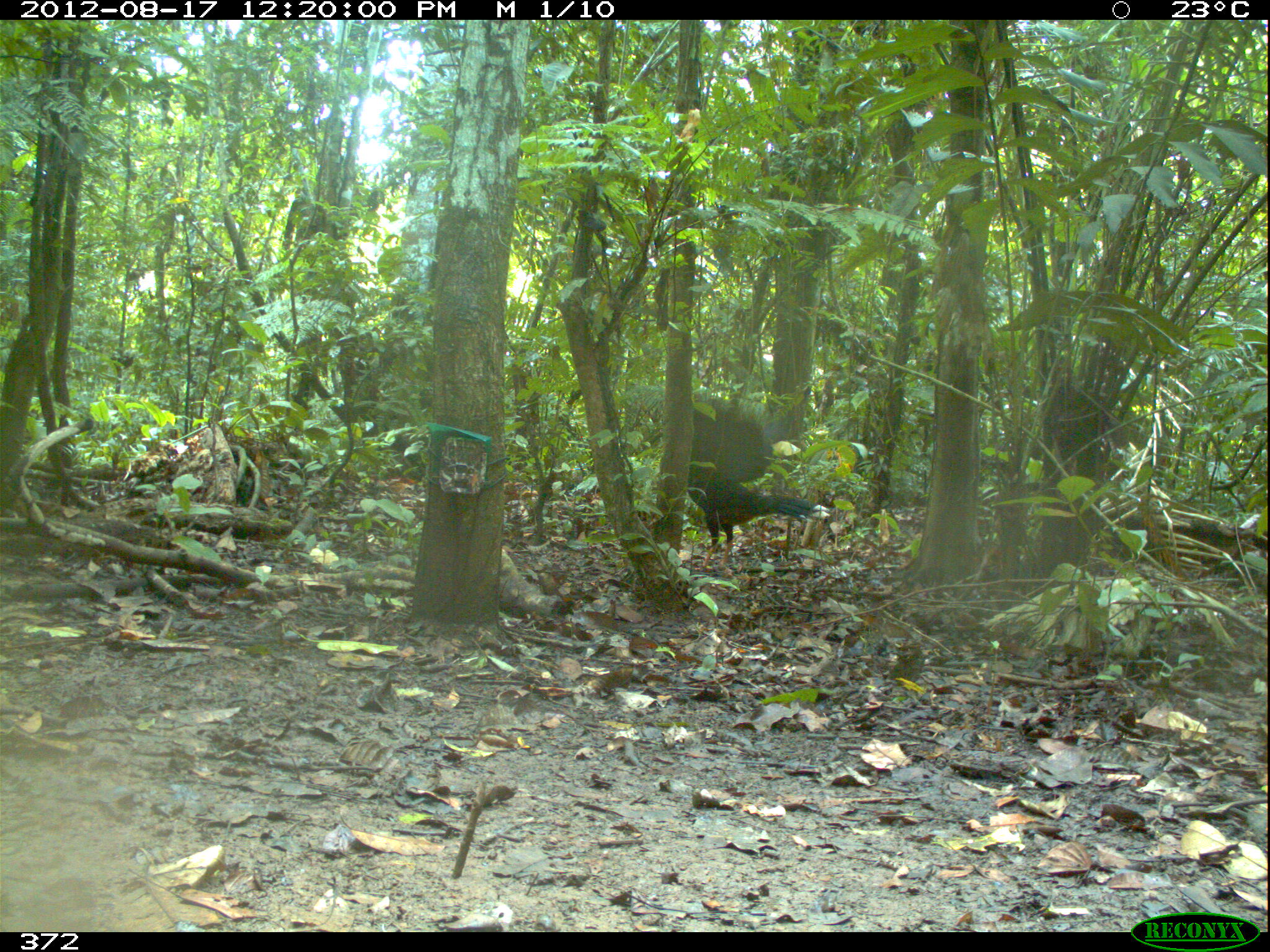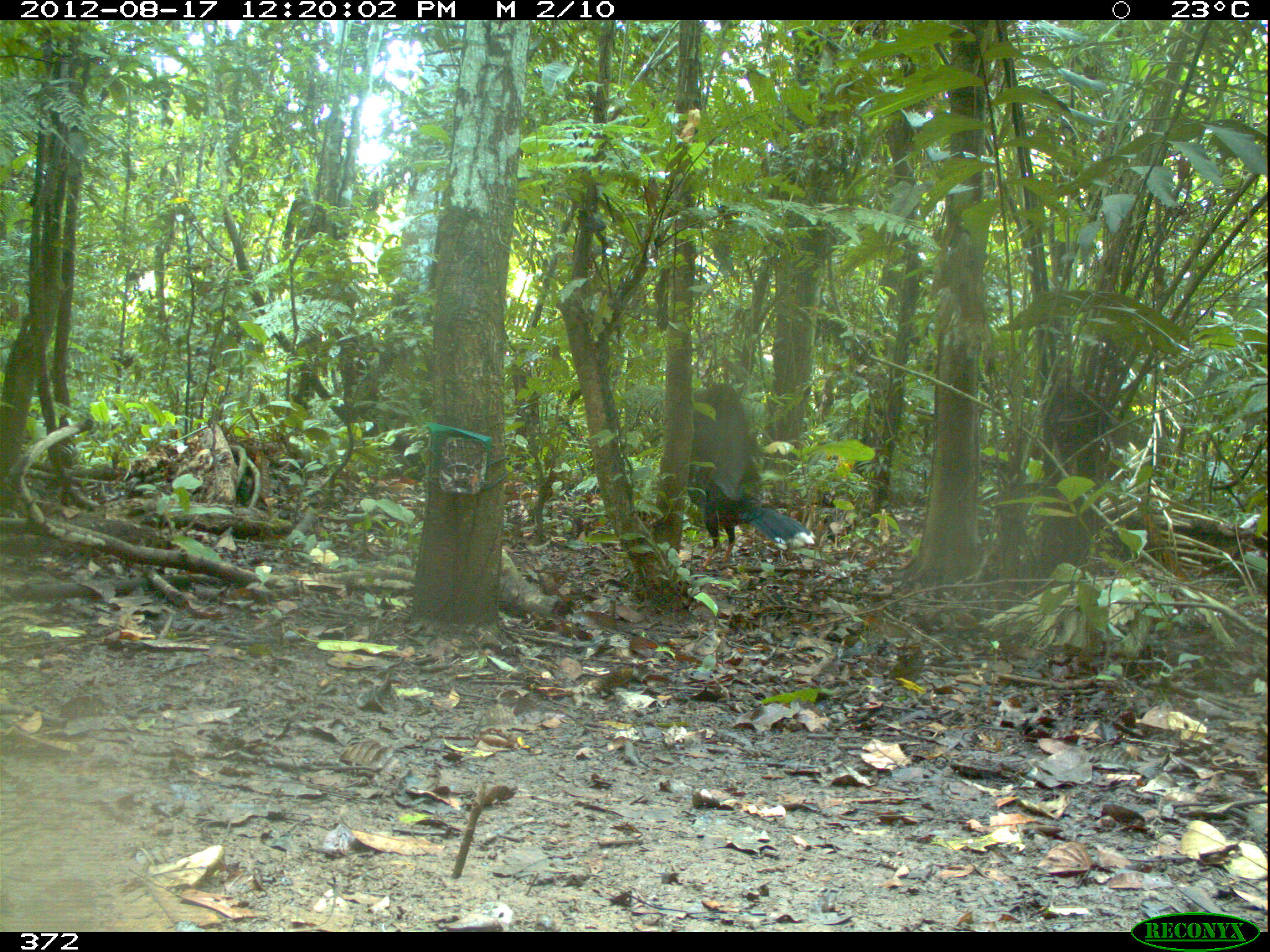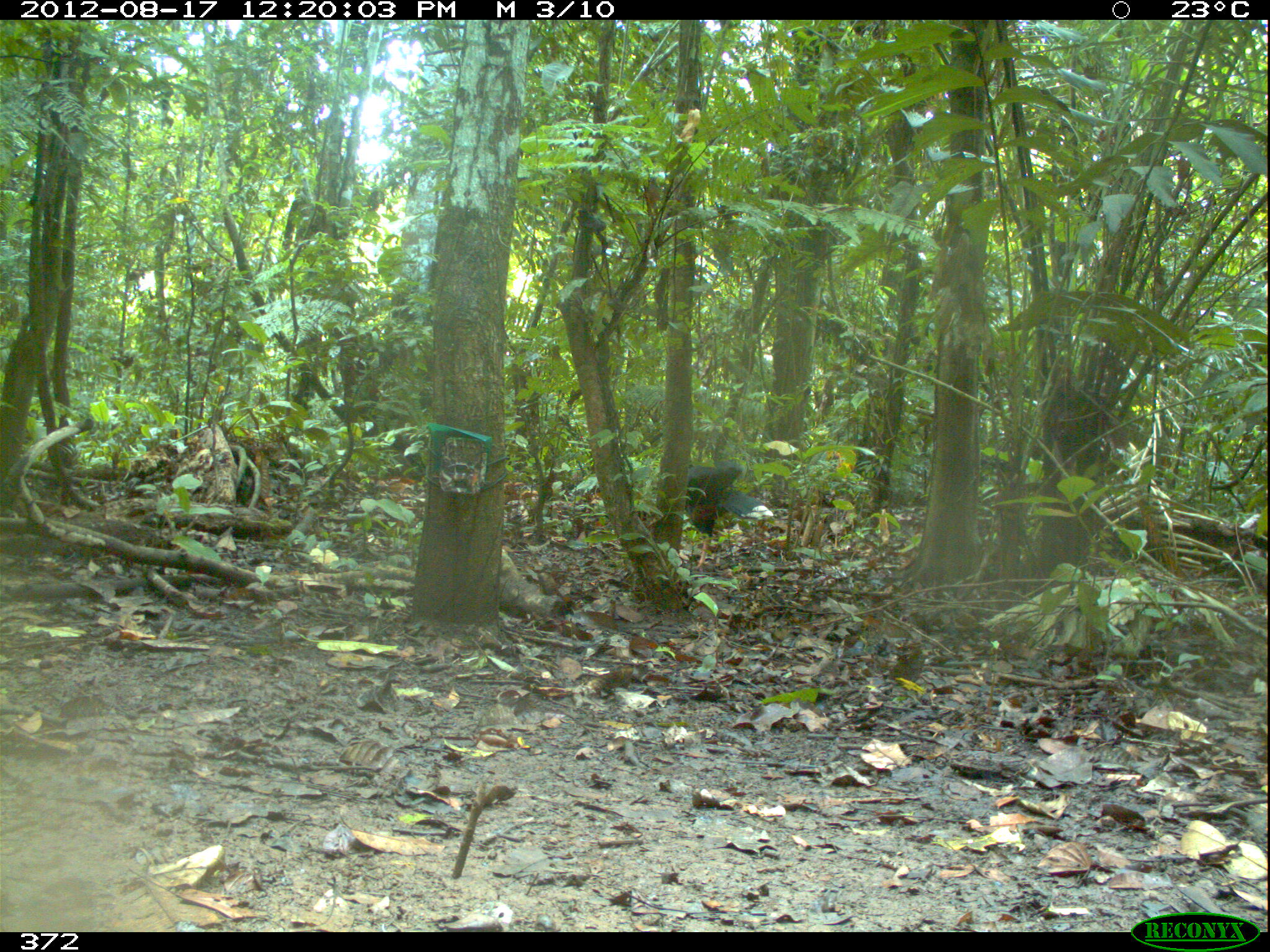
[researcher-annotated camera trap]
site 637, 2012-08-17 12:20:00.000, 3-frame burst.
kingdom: Animalia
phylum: Chordata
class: Aves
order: Galliformes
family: Cracidae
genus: Mitu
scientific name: Mitu tuberosum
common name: razor-billed curassow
Mitu tuberosum (razor-billed curassow).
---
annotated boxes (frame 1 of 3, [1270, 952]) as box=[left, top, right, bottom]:
mitu tuberosum: box=[684, 461, 832, 580]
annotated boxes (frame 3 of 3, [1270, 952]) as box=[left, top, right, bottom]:
mitu tuberosum: box=[673, 457, 775, 573]